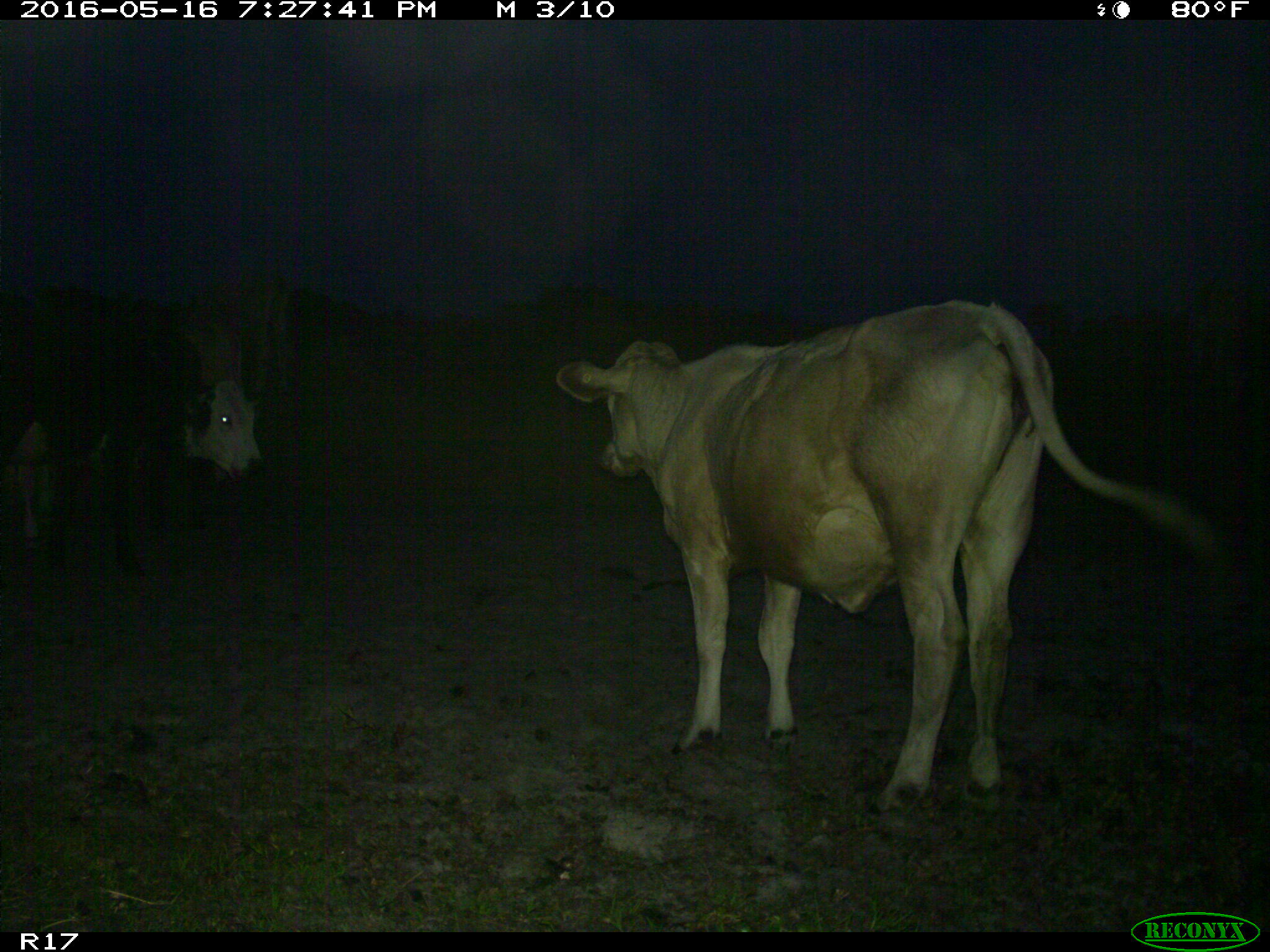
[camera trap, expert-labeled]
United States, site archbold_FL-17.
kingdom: Animalia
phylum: Chordata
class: Mammalia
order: Artiodactyla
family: Bovidae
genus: Bos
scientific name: Bos taurus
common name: domestic cow